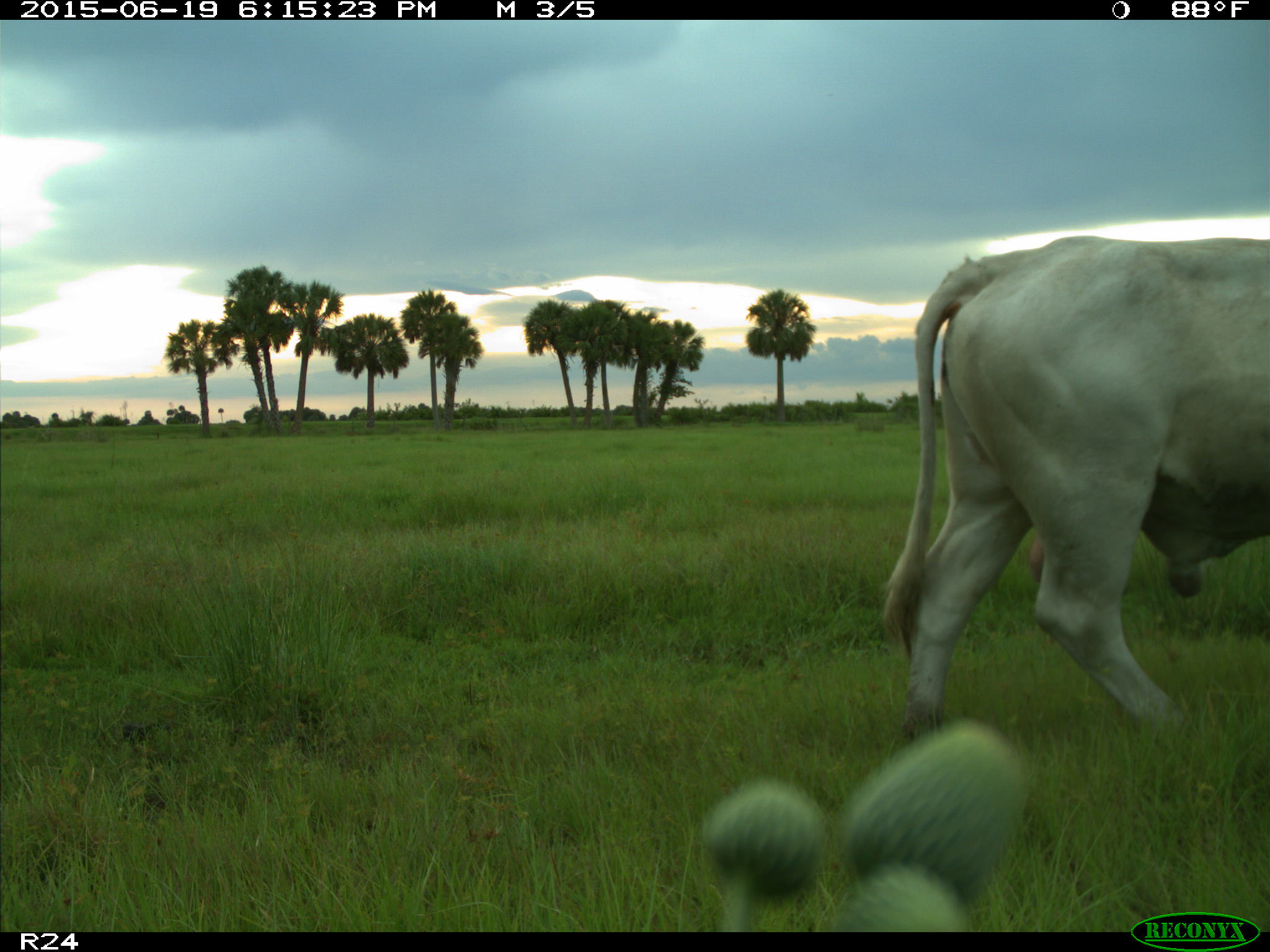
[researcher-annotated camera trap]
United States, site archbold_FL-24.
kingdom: Animalia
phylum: Chordata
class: Mammalia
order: Artiodactyla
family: Bovidae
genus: Bos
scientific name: Bos taurus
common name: domestic cow